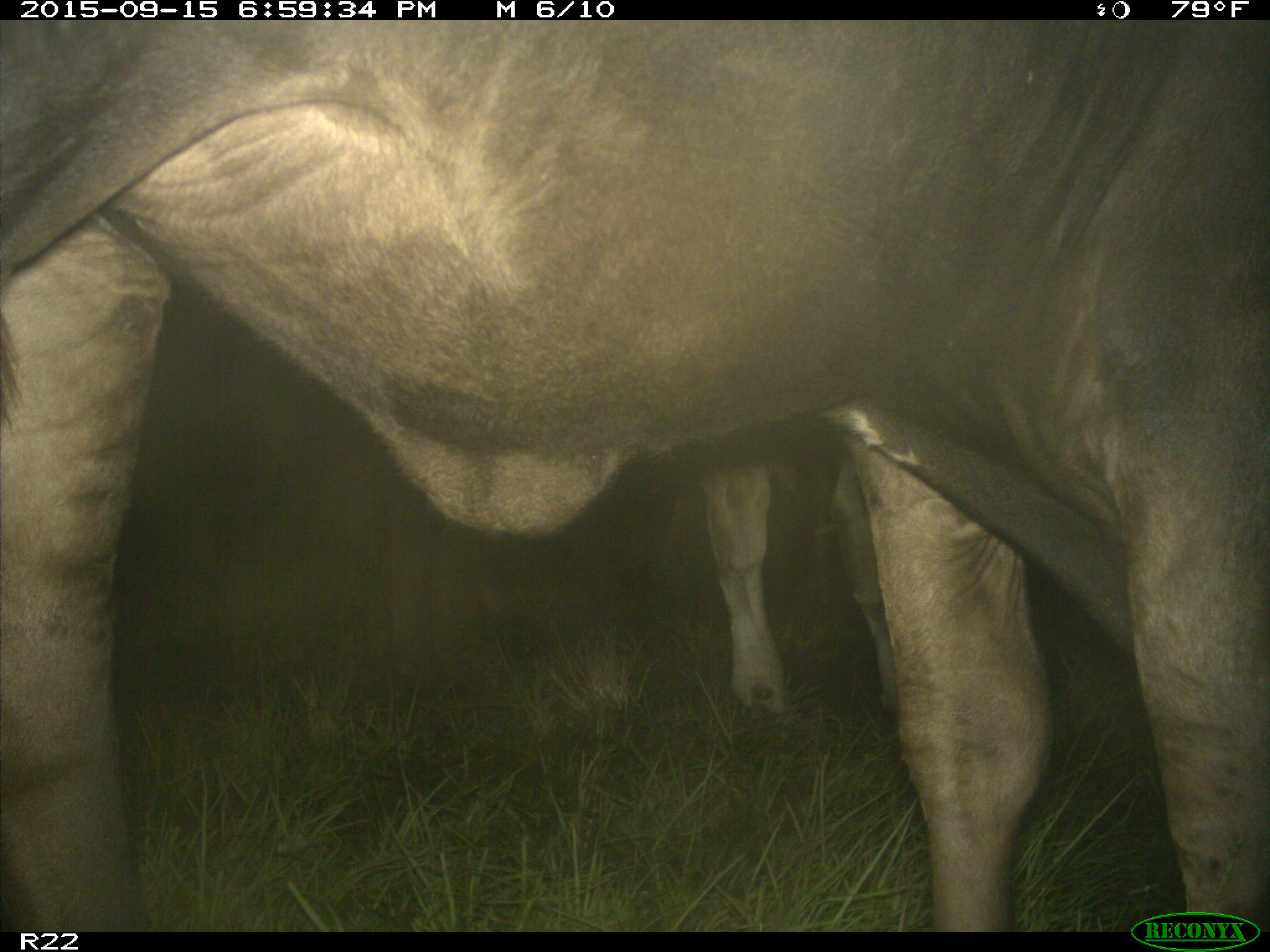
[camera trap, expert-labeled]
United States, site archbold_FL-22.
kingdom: Animalia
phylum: Chordata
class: Mammalia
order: Artiodactyla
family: Bovidae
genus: Bos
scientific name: Bos taurus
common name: domestic cow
Bos taurus (domestic cow).